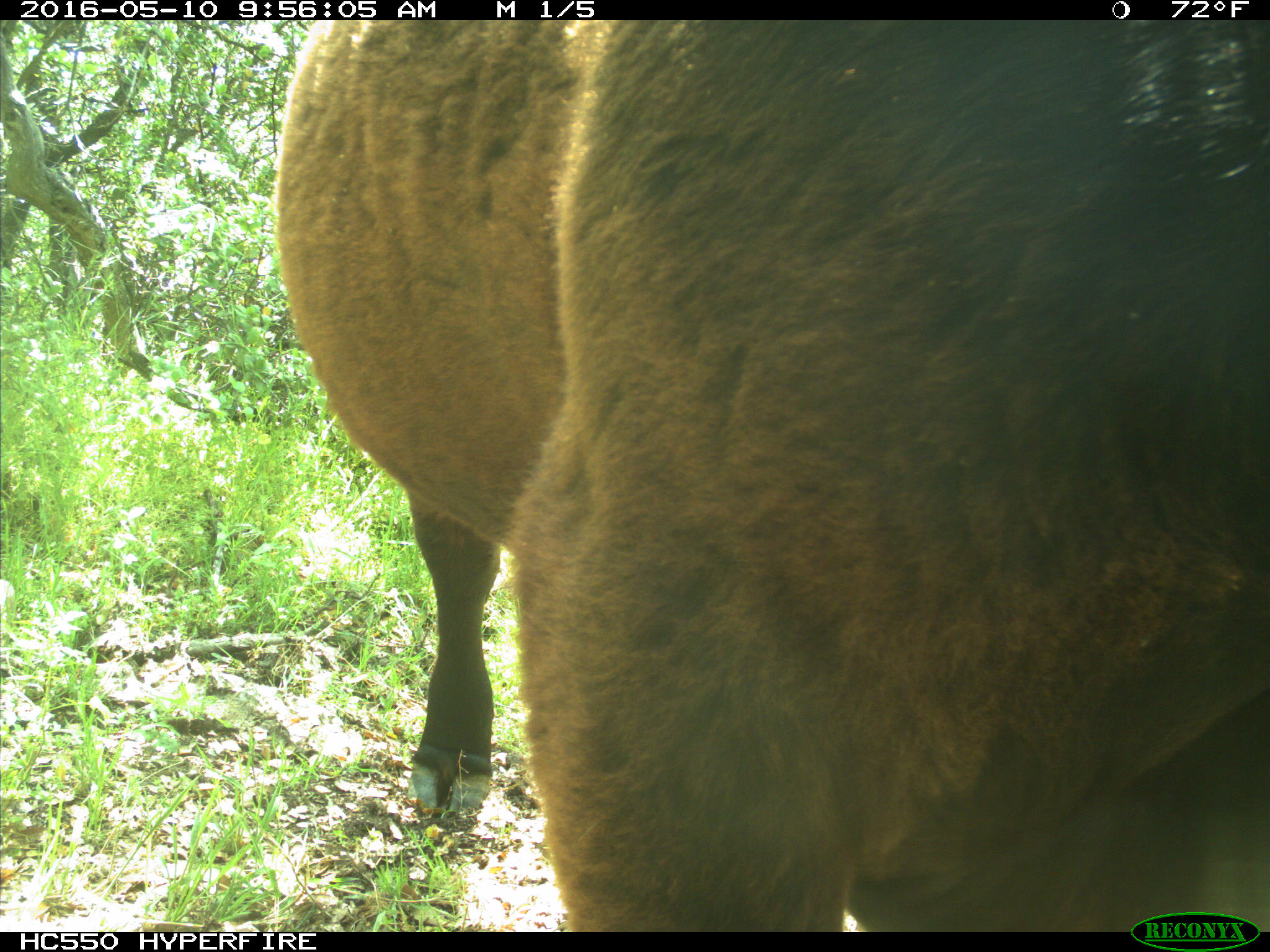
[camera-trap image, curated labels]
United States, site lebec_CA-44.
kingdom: Animalia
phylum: Chordata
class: Mammalia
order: Artiodactyla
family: Bovidae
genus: Bos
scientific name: Bos taurus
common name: domestic cow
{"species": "Bos taurus (domestic cow)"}